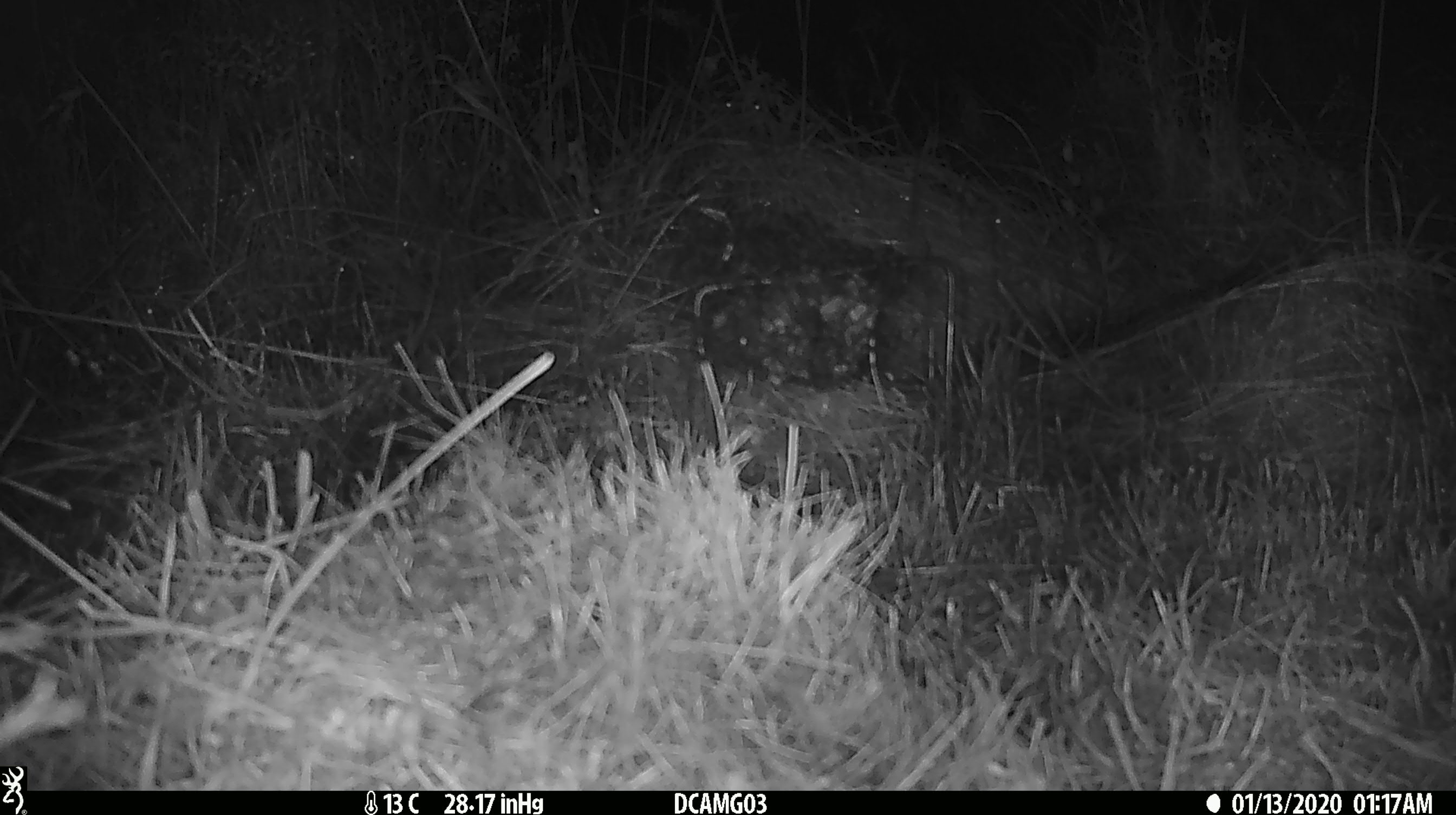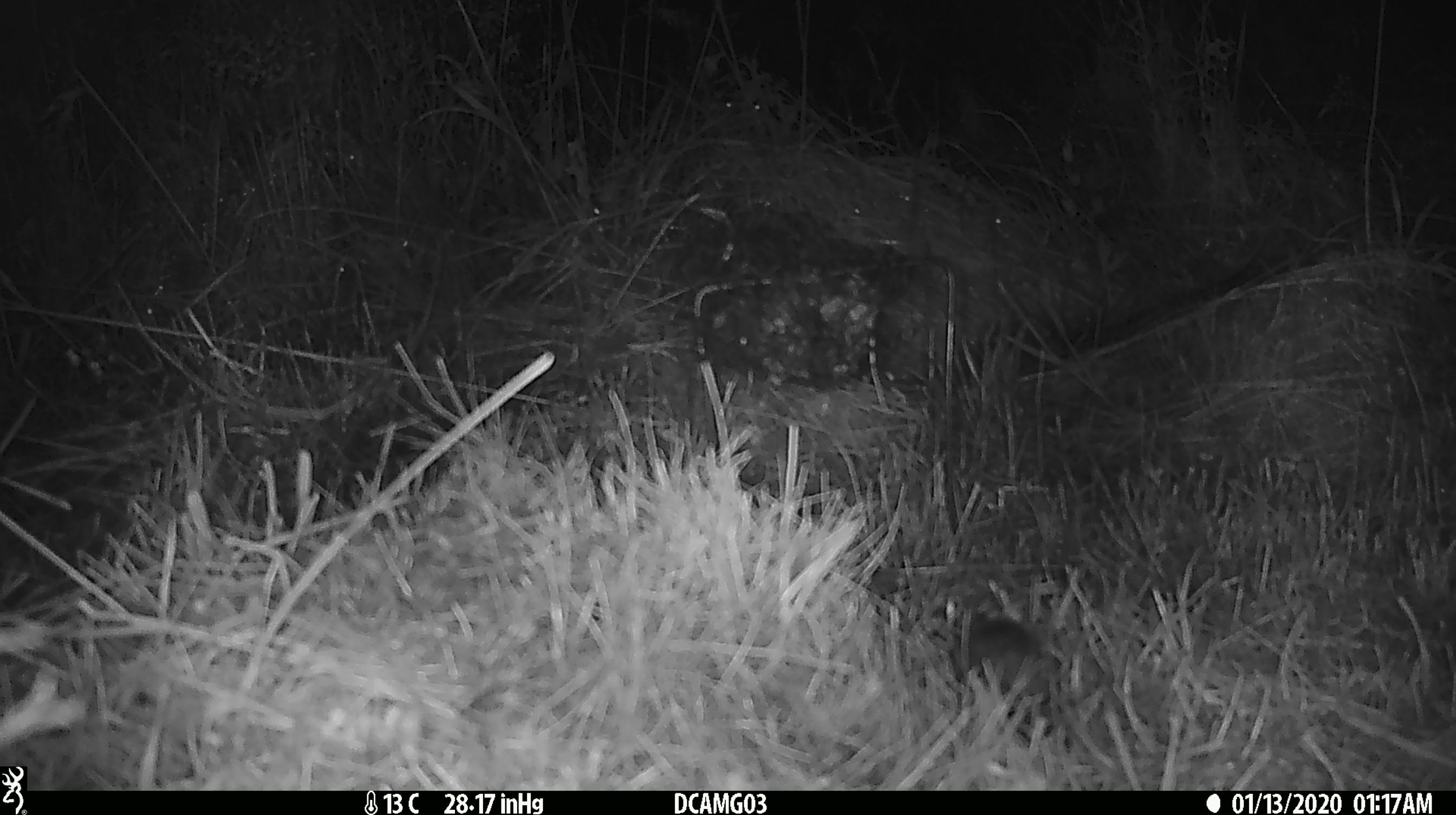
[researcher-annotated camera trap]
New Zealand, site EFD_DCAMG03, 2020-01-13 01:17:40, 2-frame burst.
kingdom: Animalia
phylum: Chordata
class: Mammalia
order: Rodentia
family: Muridae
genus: Mus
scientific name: Mus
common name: mouse